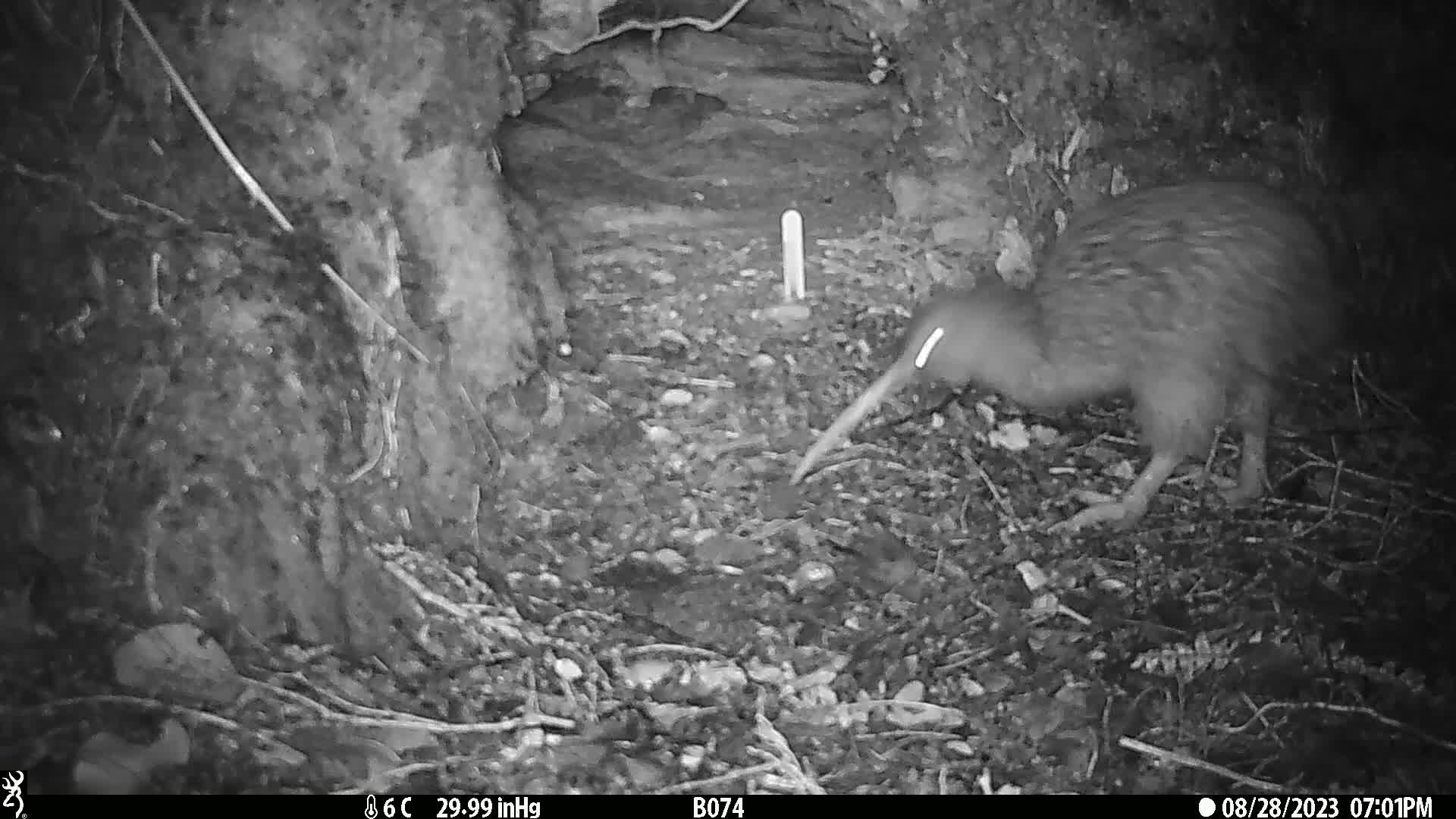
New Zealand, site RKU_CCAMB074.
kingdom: Animalia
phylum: Chordata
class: Aves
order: Apterygiformes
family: Apterygidae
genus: Apteryx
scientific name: Apteryx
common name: kiwi